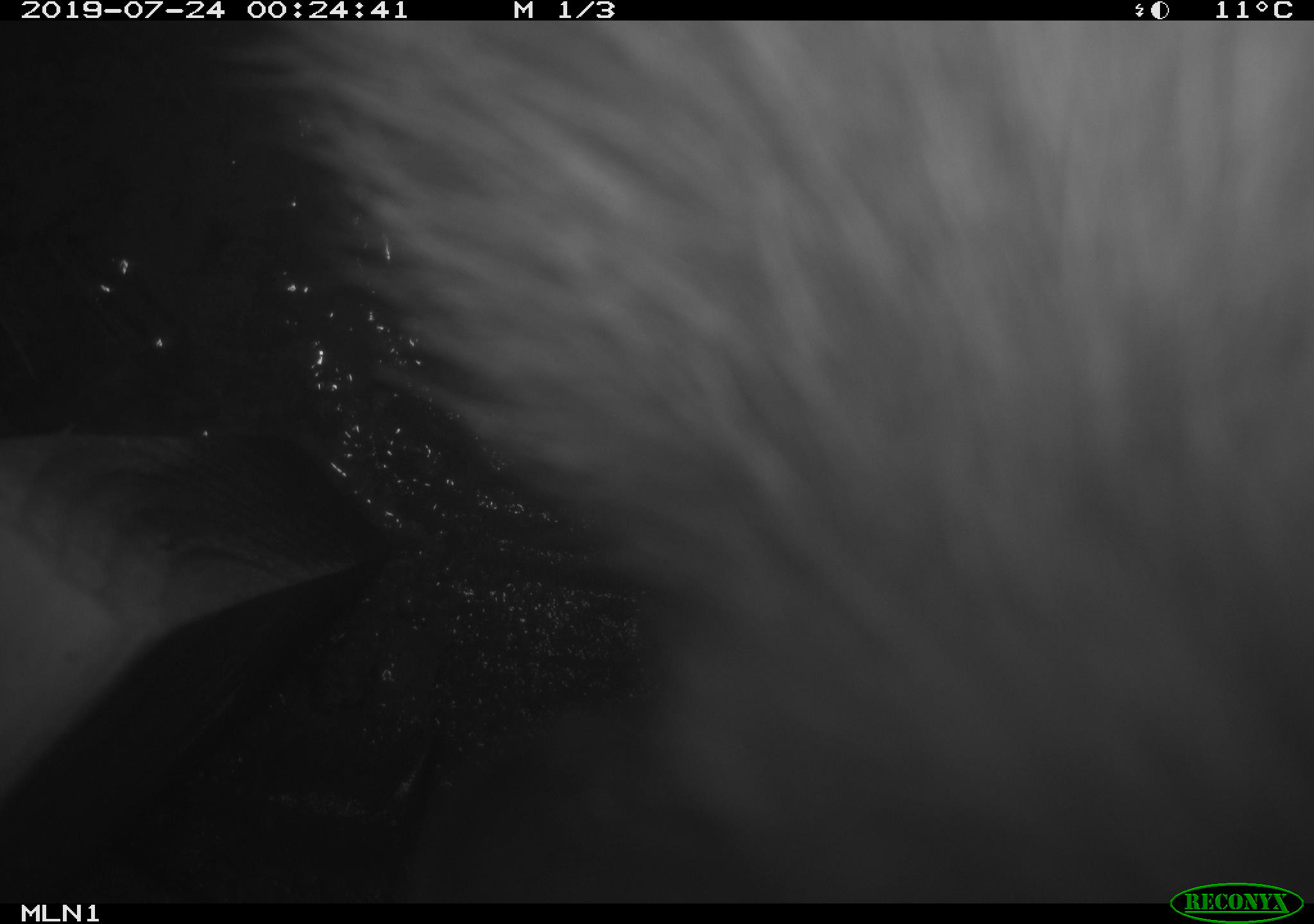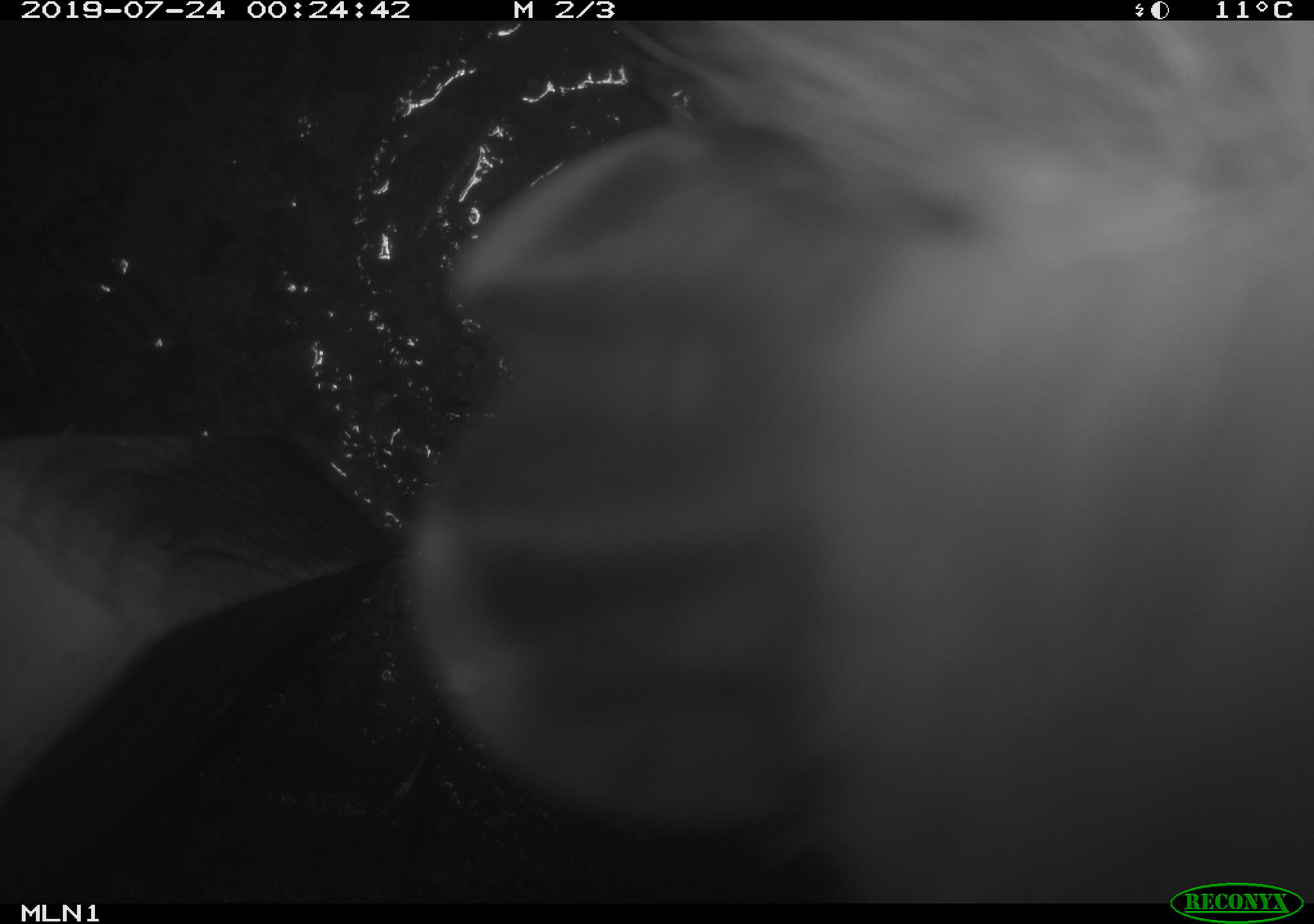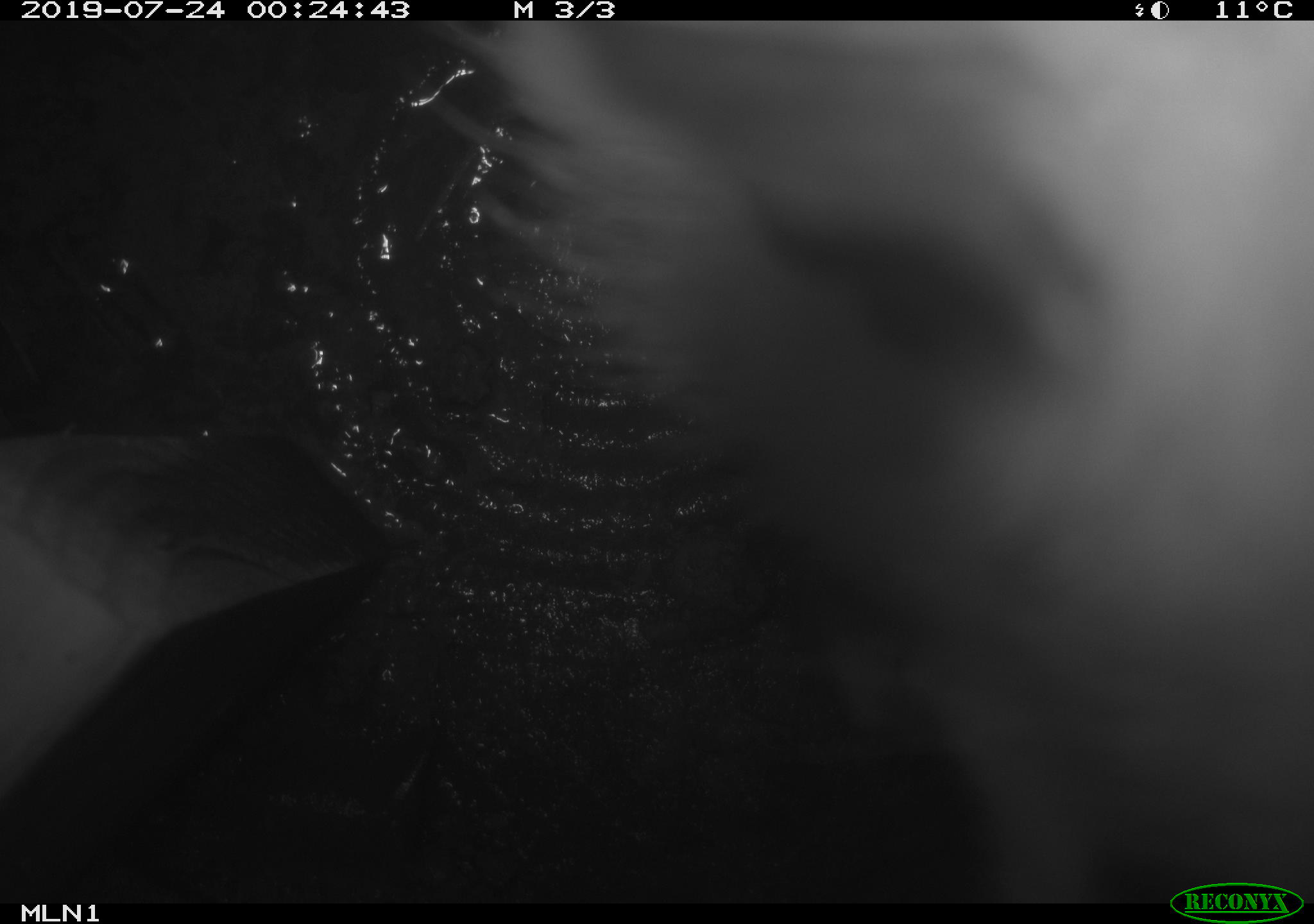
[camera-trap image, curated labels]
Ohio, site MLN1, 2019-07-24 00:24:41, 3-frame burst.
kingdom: Animalia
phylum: Chordata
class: Mammalia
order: Didelphimorphia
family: Didelphidae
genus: Didelphis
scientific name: Didelphis virginiana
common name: virginia opossum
Virginia opossum (Didelphis virginiana).